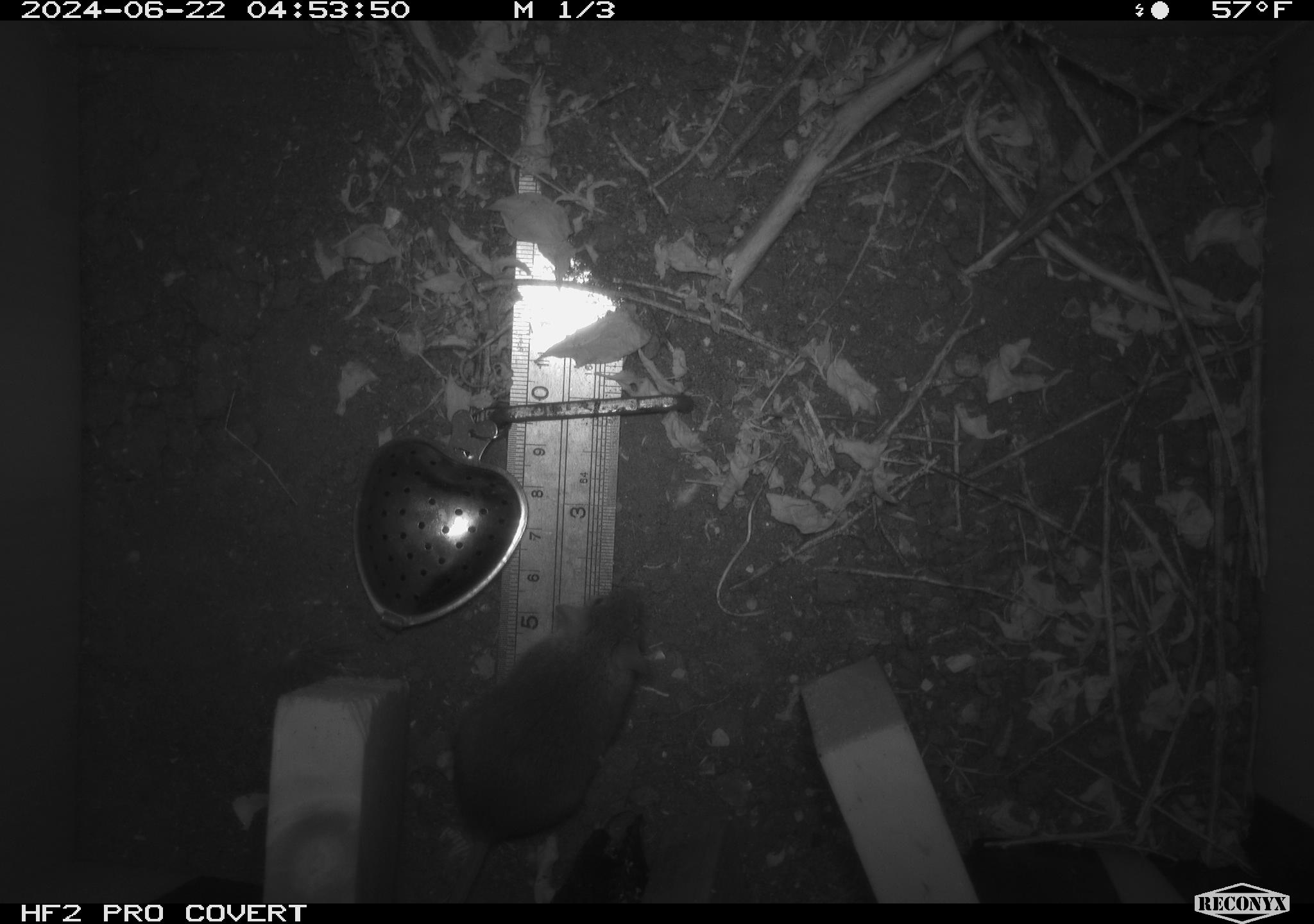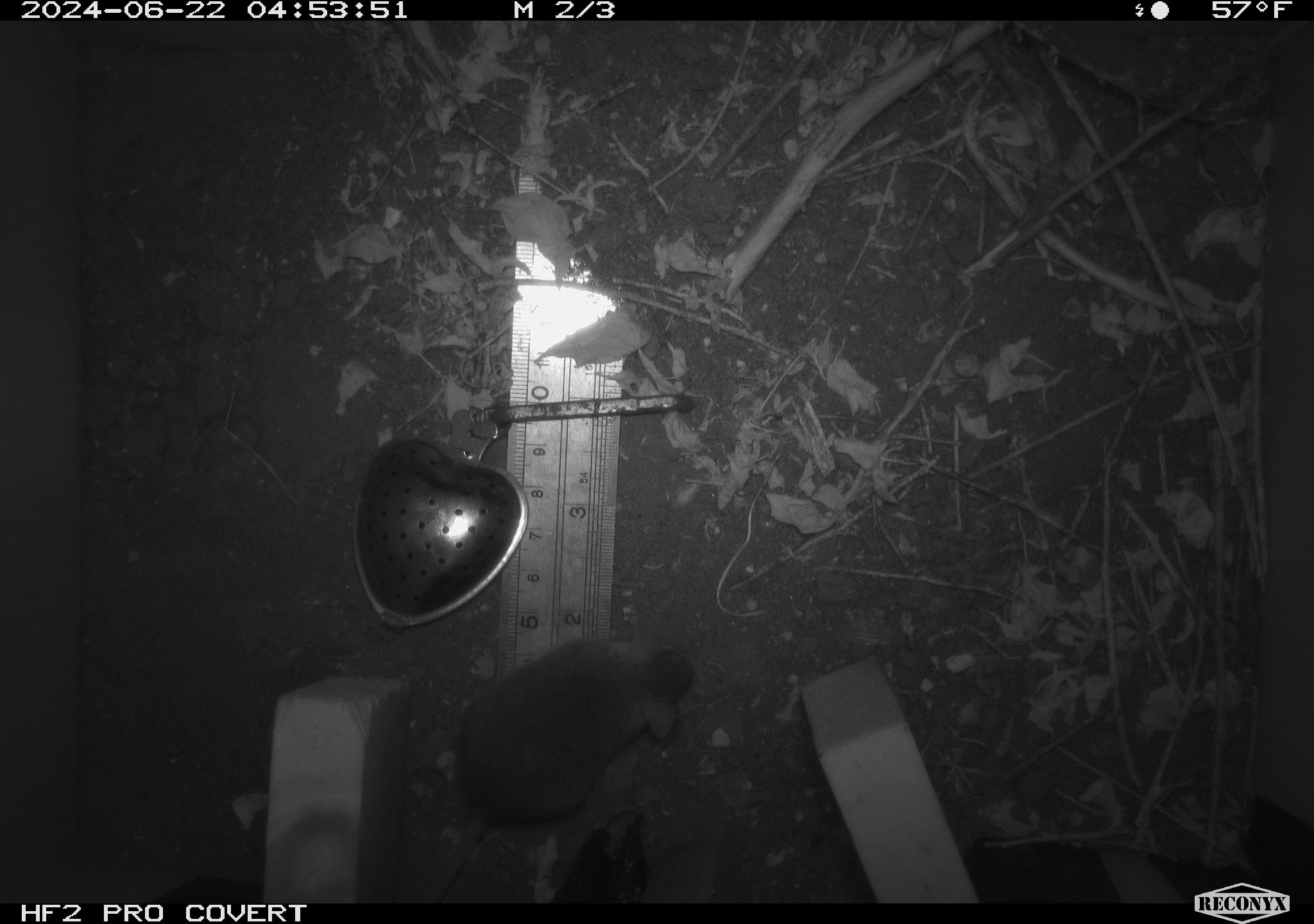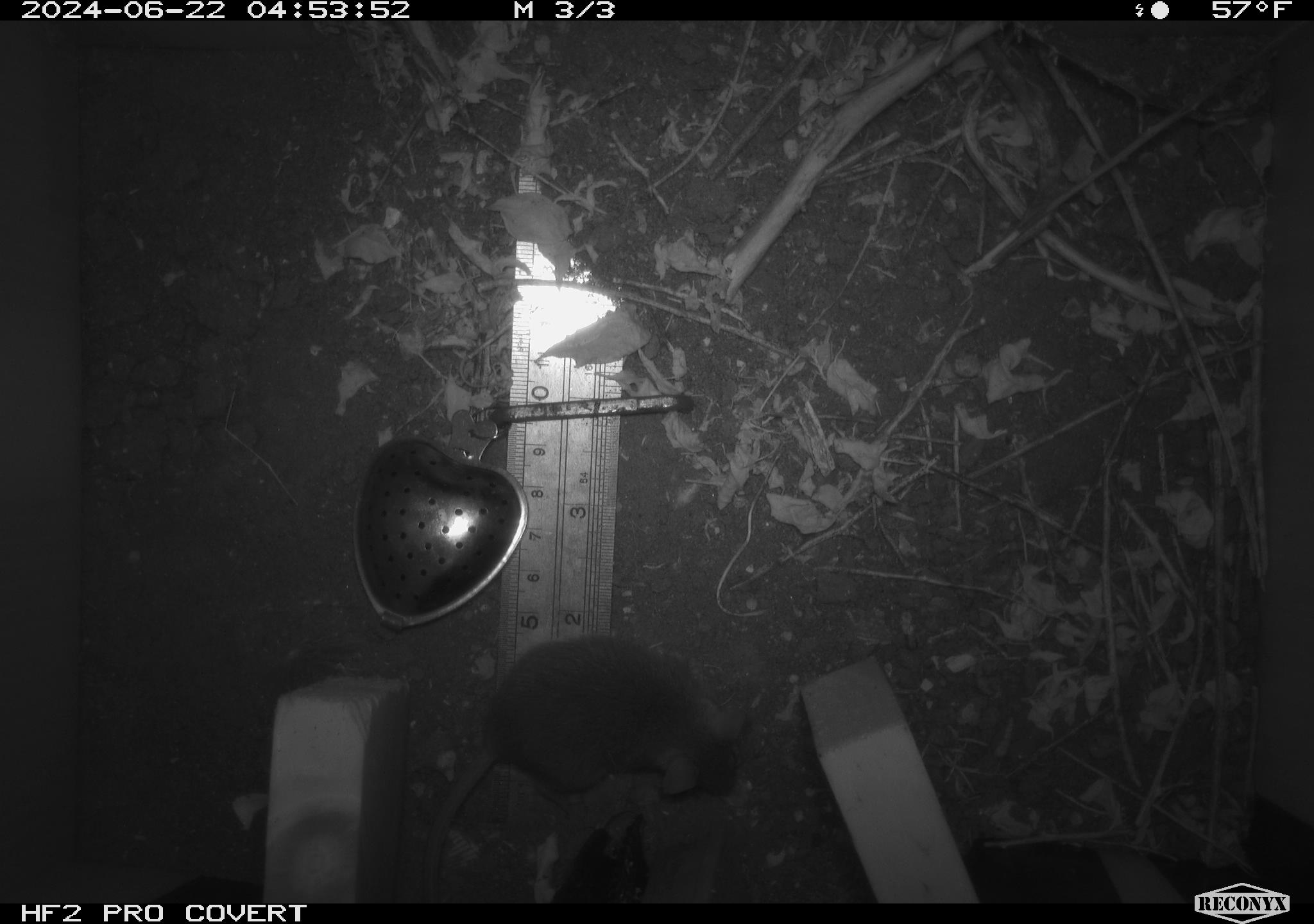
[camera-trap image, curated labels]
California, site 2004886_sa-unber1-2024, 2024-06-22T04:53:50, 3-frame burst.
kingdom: Animalia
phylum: Chordata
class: Mammalia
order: Rodentia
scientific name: Rodentia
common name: mouse species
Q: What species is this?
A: Mouse species (Rodentia).